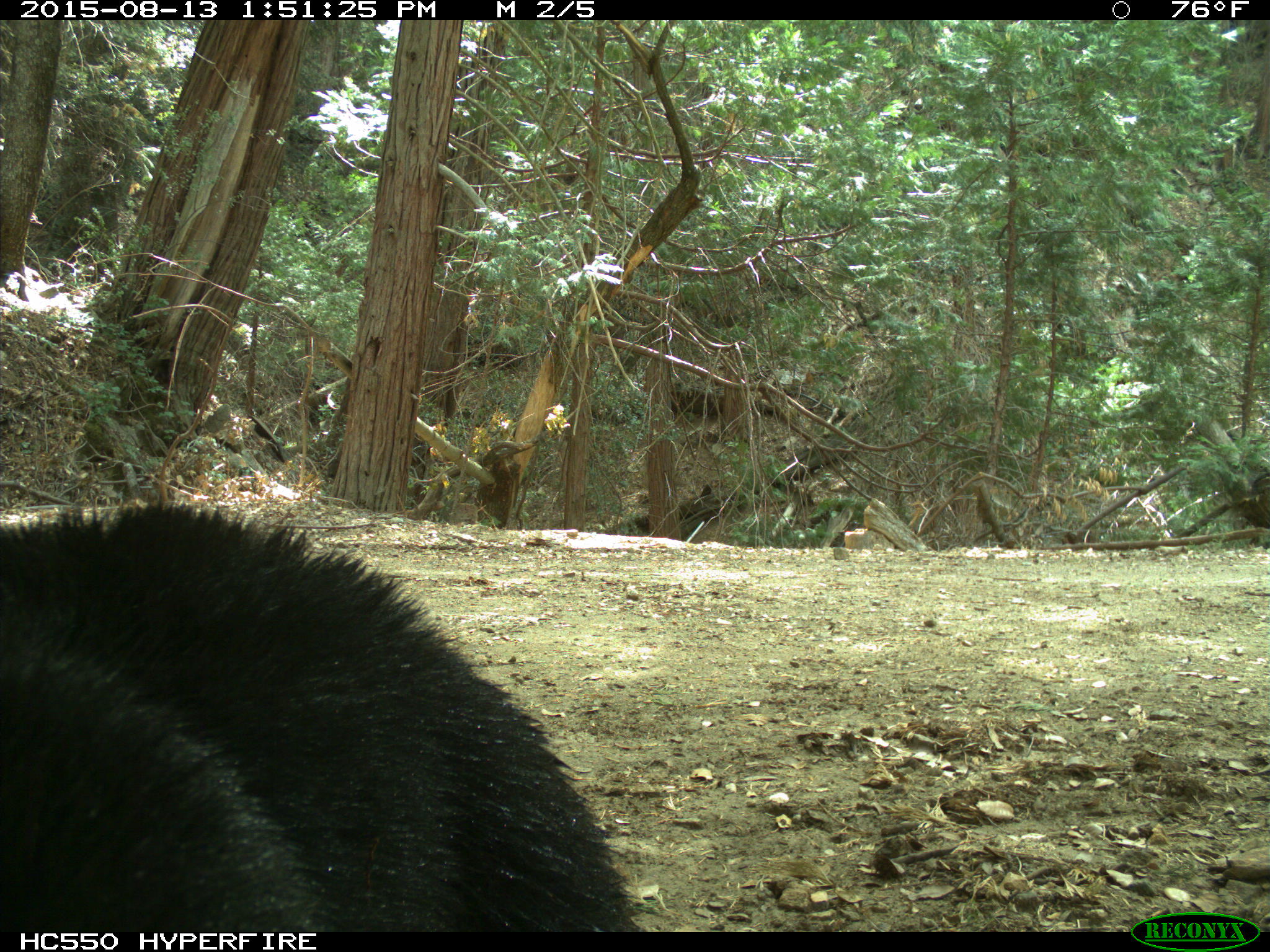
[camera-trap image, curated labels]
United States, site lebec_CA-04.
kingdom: Animalia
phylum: Chordata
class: Mammalia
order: Carnivora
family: Ursidae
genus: Ursus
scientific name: Ursus americanus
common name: american black bear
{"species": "Ursus americanus (american black bear)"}